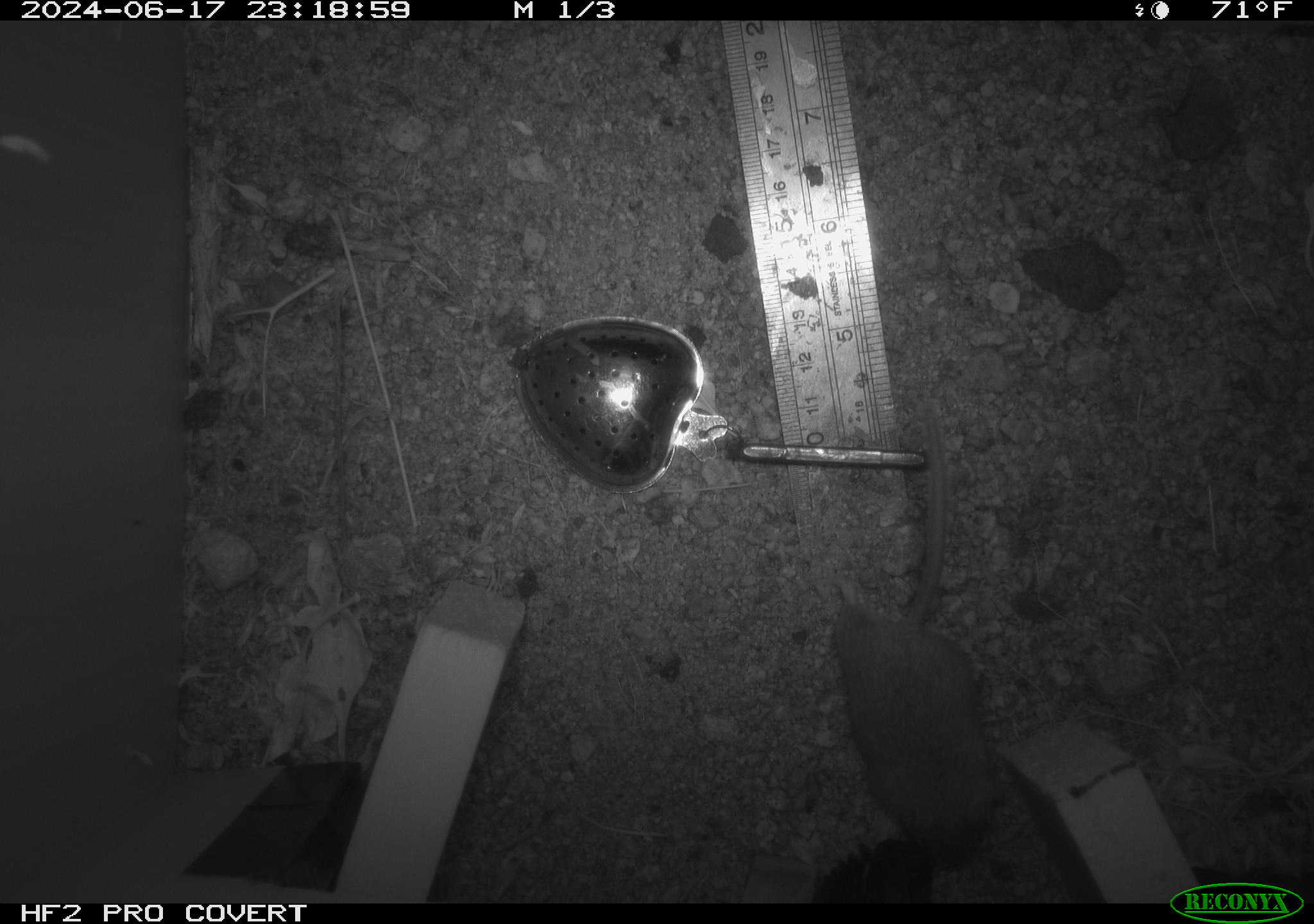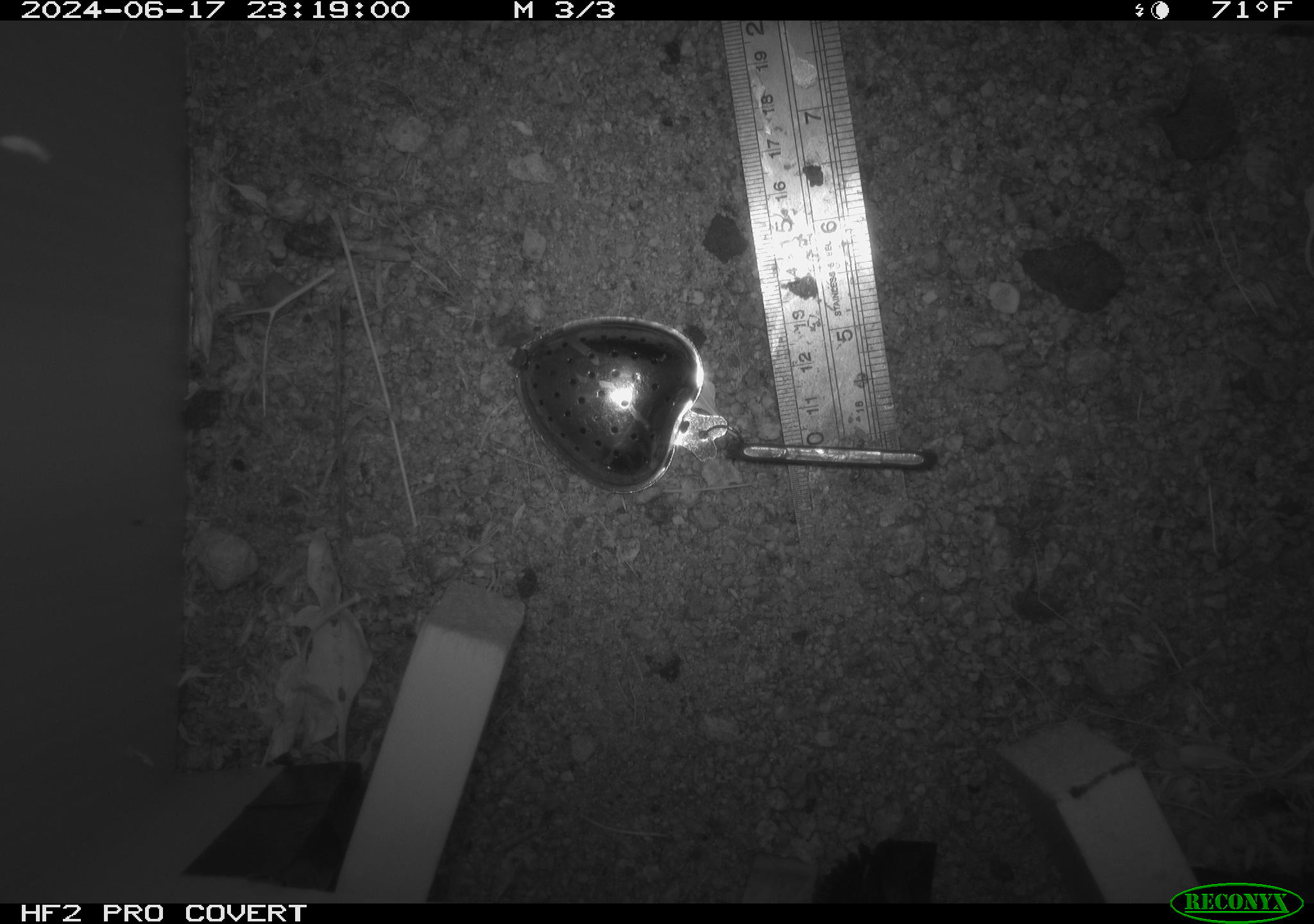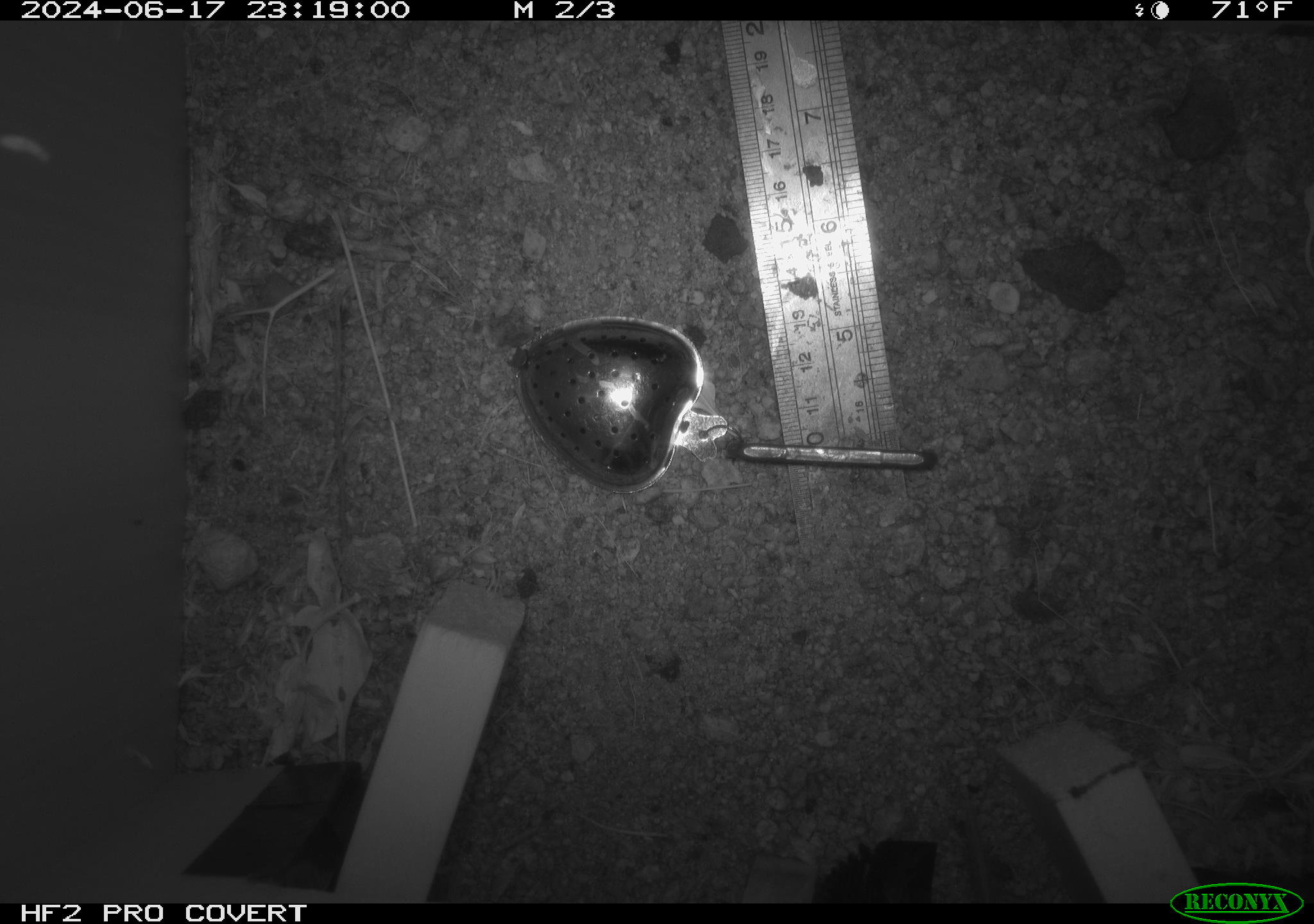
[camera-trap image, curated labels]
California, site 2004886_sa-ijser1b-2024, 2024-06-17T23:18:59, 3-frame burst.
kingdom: Animalia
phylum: Chordata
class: Mammalia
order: Rodentia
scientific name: Rodentia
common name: mouse species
Mouse species (Rodentia).